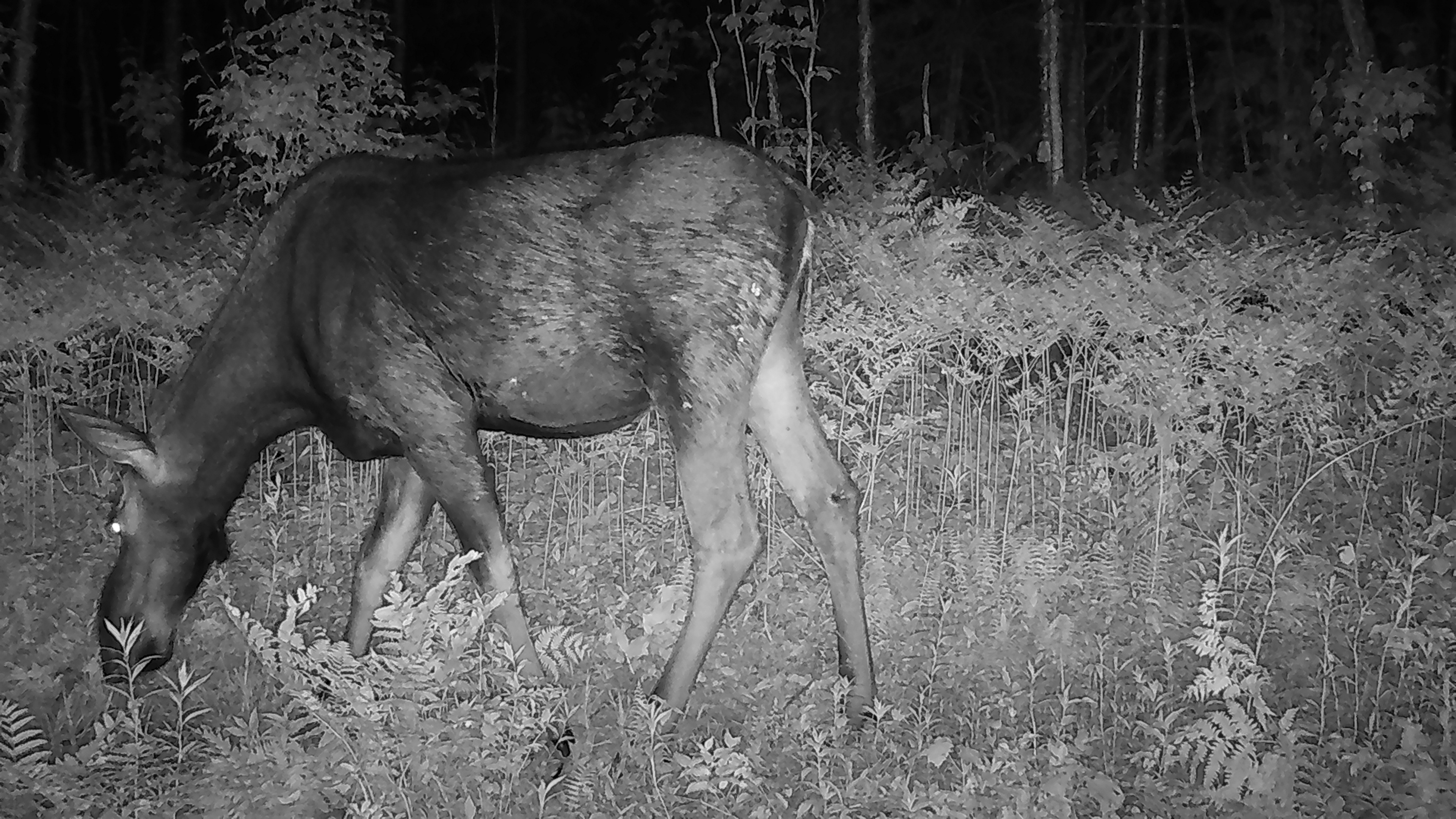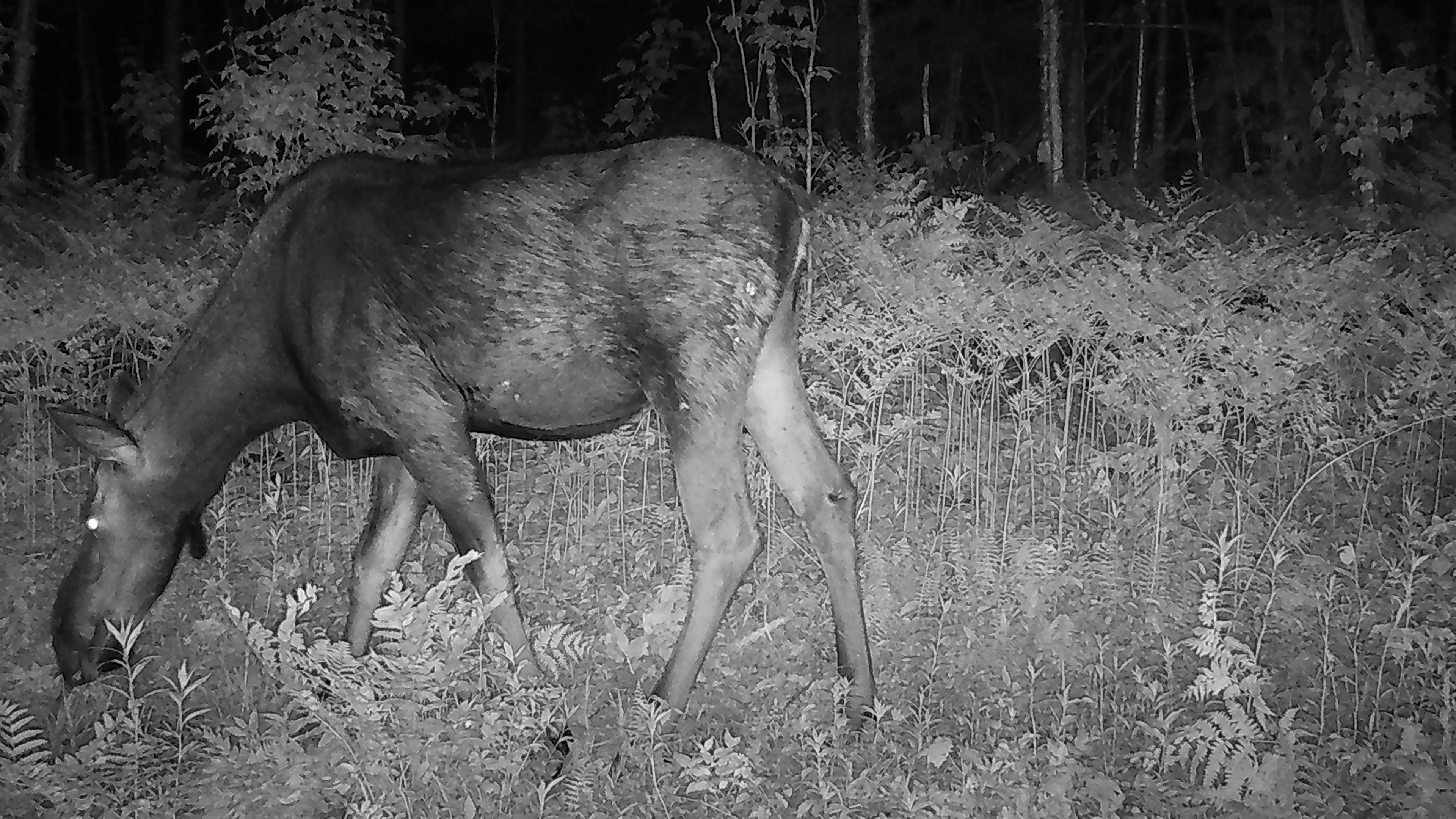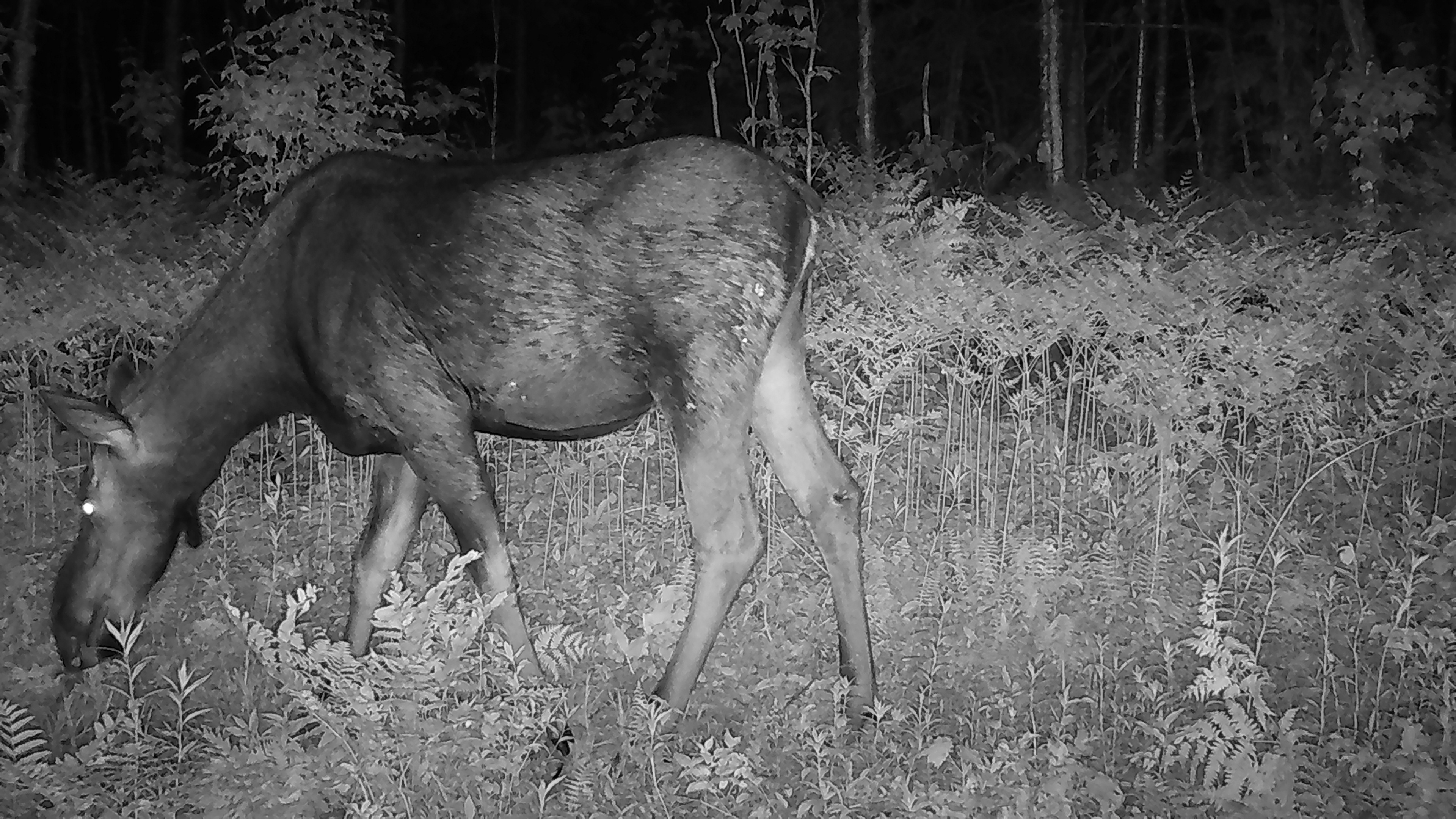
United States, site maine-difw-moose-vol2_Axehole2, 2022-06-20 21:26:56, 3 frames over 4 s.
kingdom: Animalia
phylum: Chordata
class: Mammalia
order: Artiodactyla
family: Cervidae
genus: Alces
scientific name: Alces alces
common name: moose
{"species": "moose (Alces alces)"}